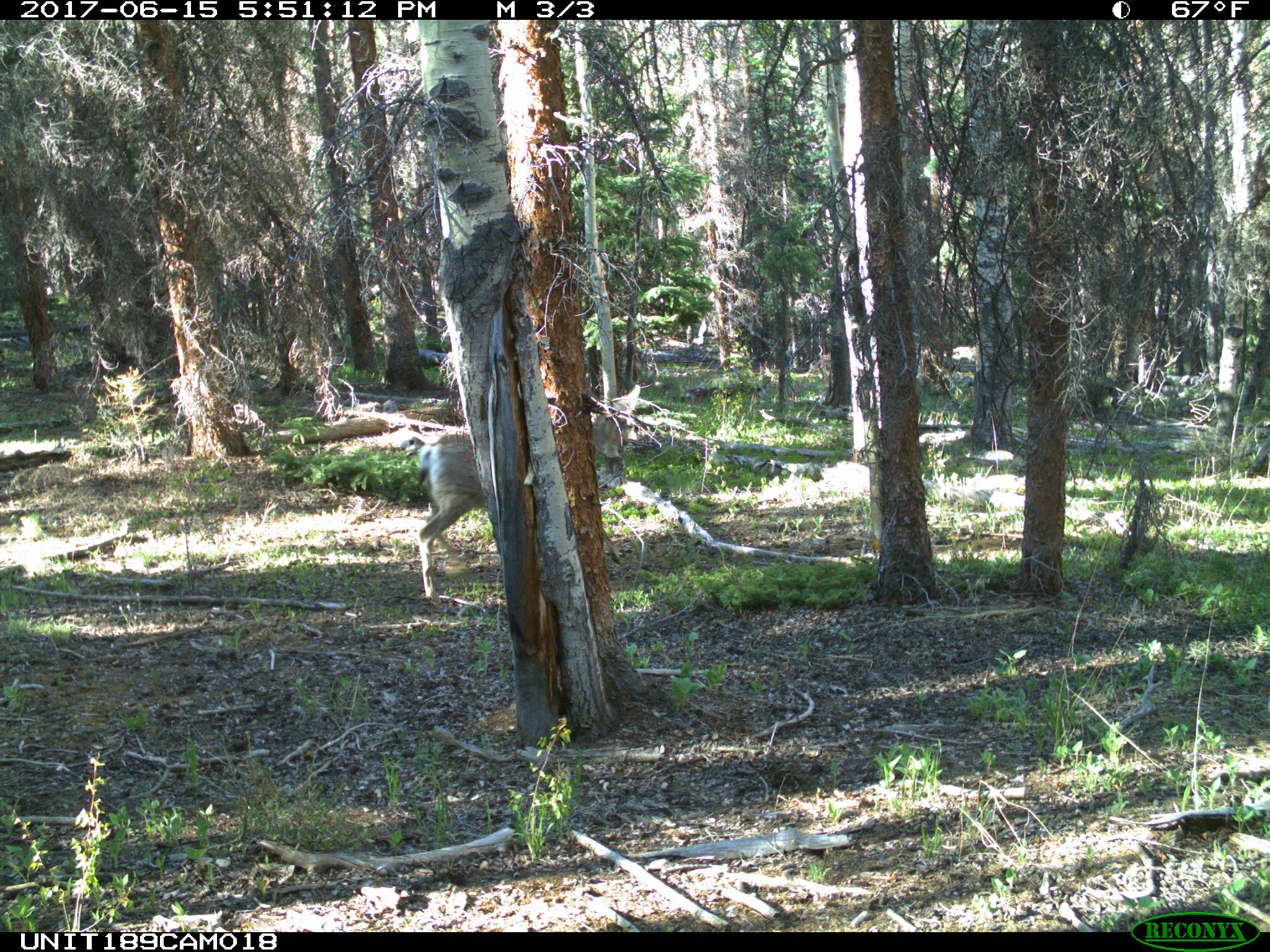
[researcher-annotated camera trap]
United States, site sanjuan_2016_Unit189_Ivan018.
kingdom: Animalia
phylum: Chordata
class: Mammalia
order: Artiodactyla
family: Cervidae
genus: Odocoileus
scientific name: Odocoileus hemionus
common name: mule deer